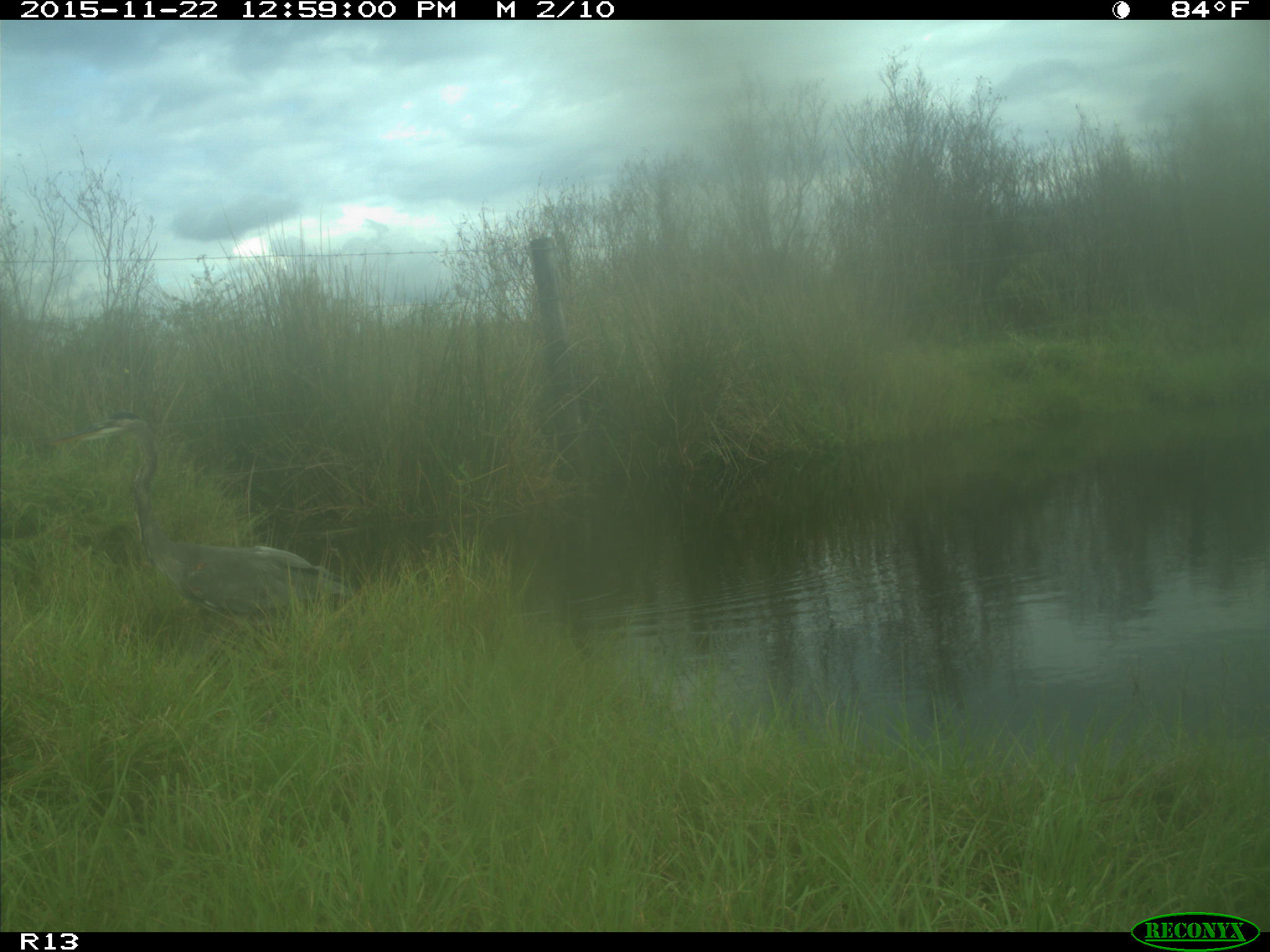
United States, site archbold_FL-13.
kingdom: Animalia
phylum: Chordata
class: Aves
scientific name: Aves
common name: birds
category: unidentified bird